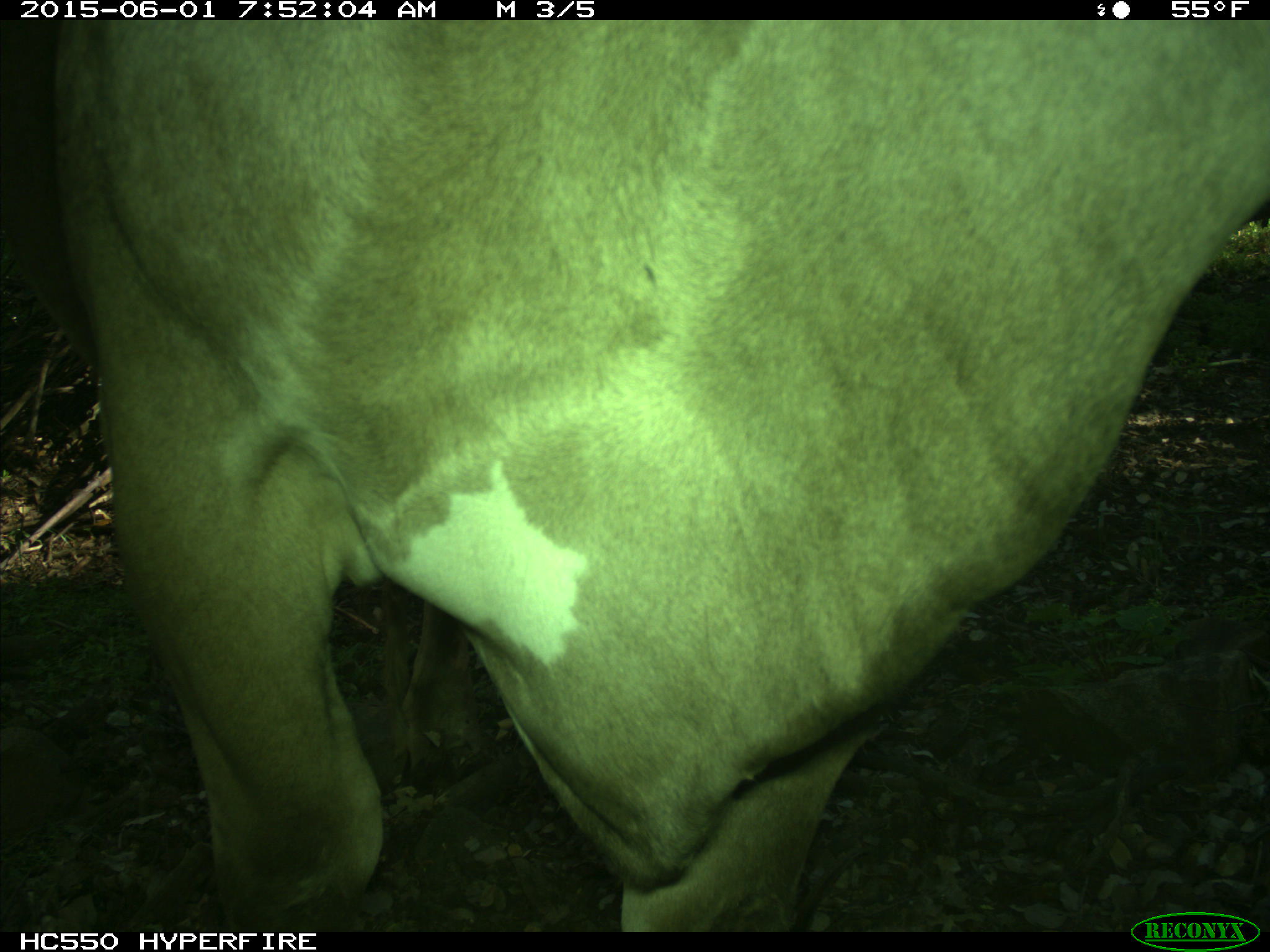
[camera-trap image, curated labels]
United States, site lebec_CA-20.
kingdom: Animalia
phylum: Chordata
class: Mammalia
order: Artiodactyla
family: Bovidae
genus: Bos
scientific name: Bos taurus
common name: domestic cow